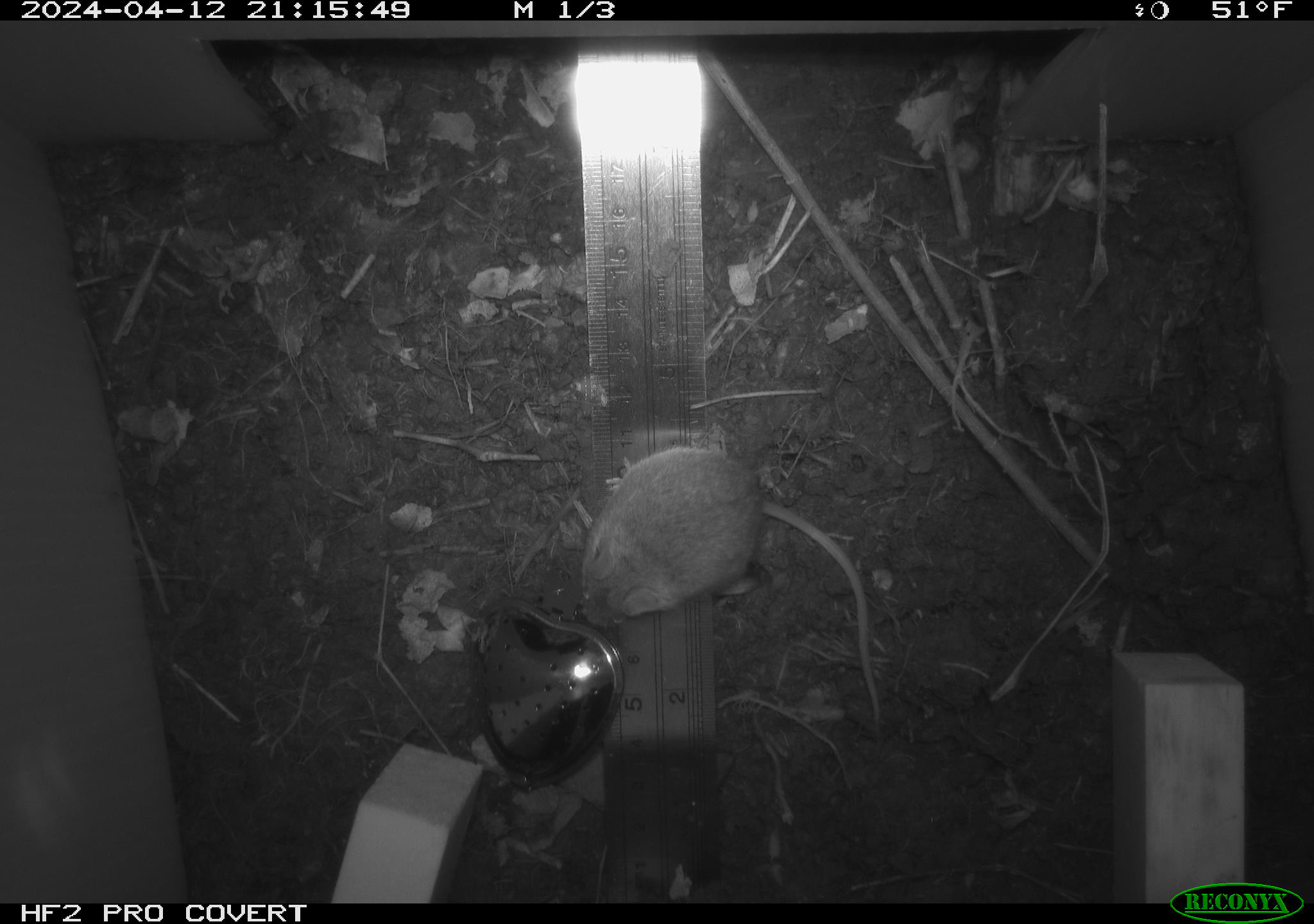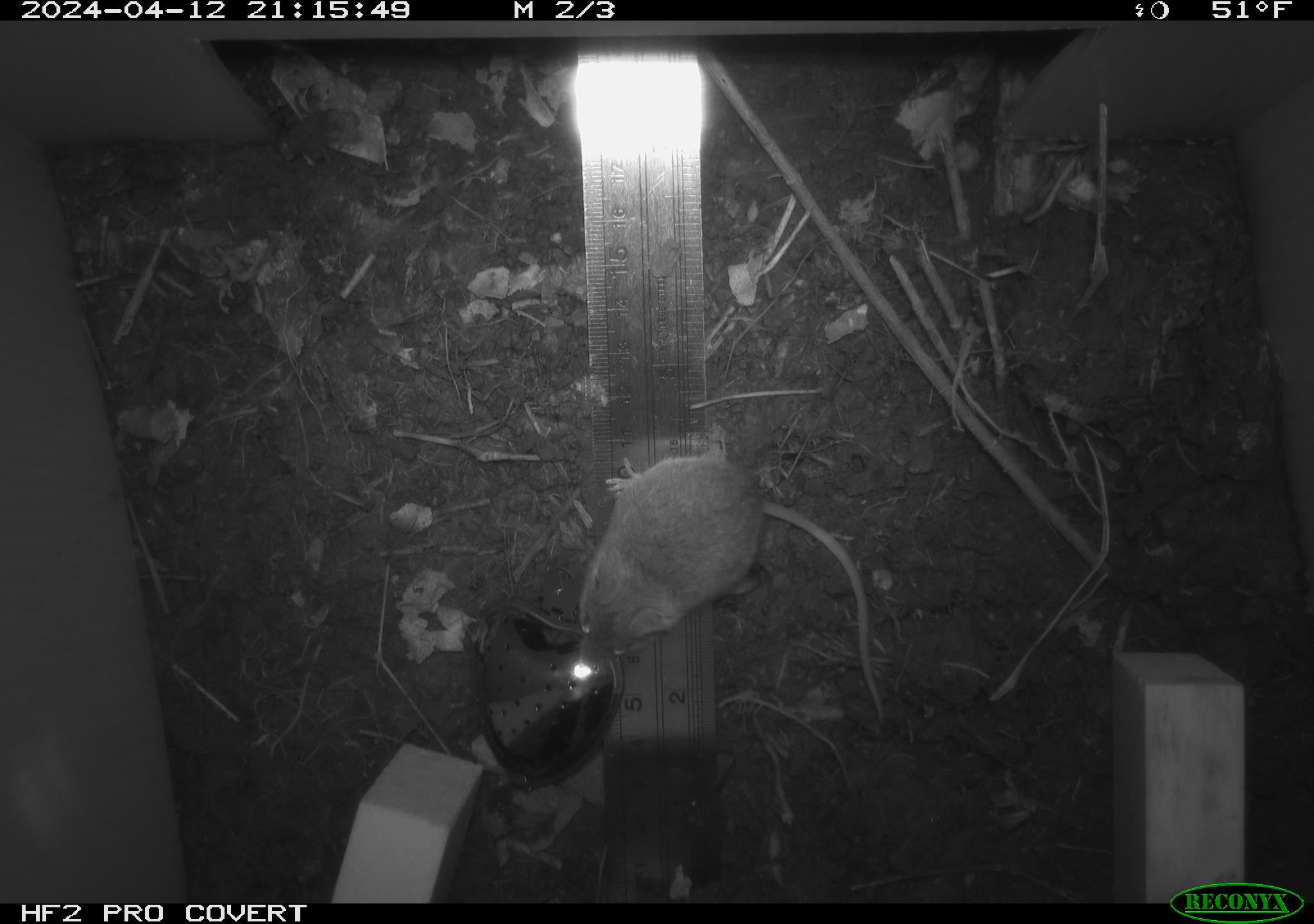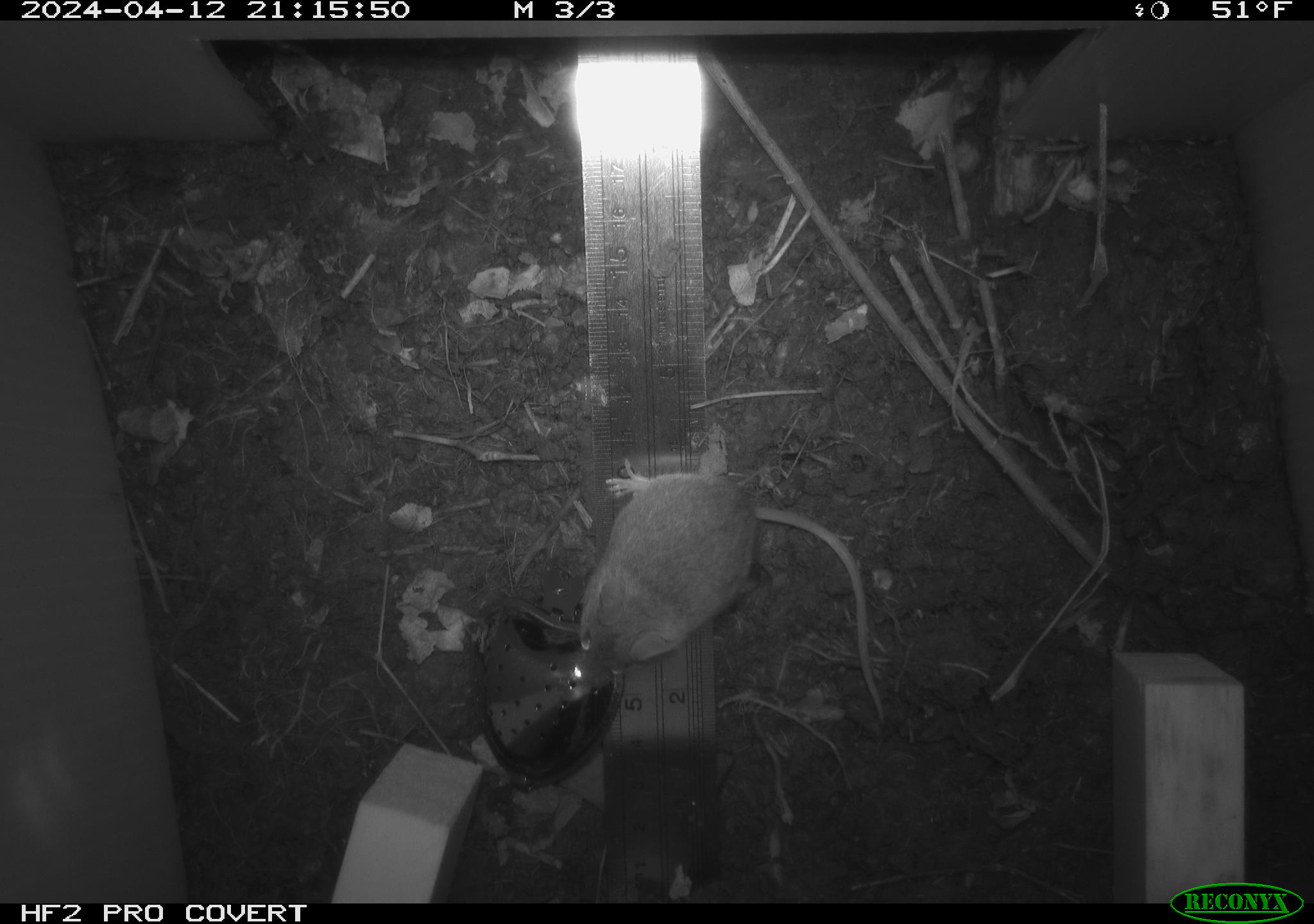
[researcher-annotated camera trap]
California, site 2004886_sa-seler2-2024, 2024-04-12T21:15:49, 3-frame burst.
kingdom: Animalia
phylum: Chordata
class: Mammalia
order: Rodentia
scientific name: Rodentia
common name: mouse species